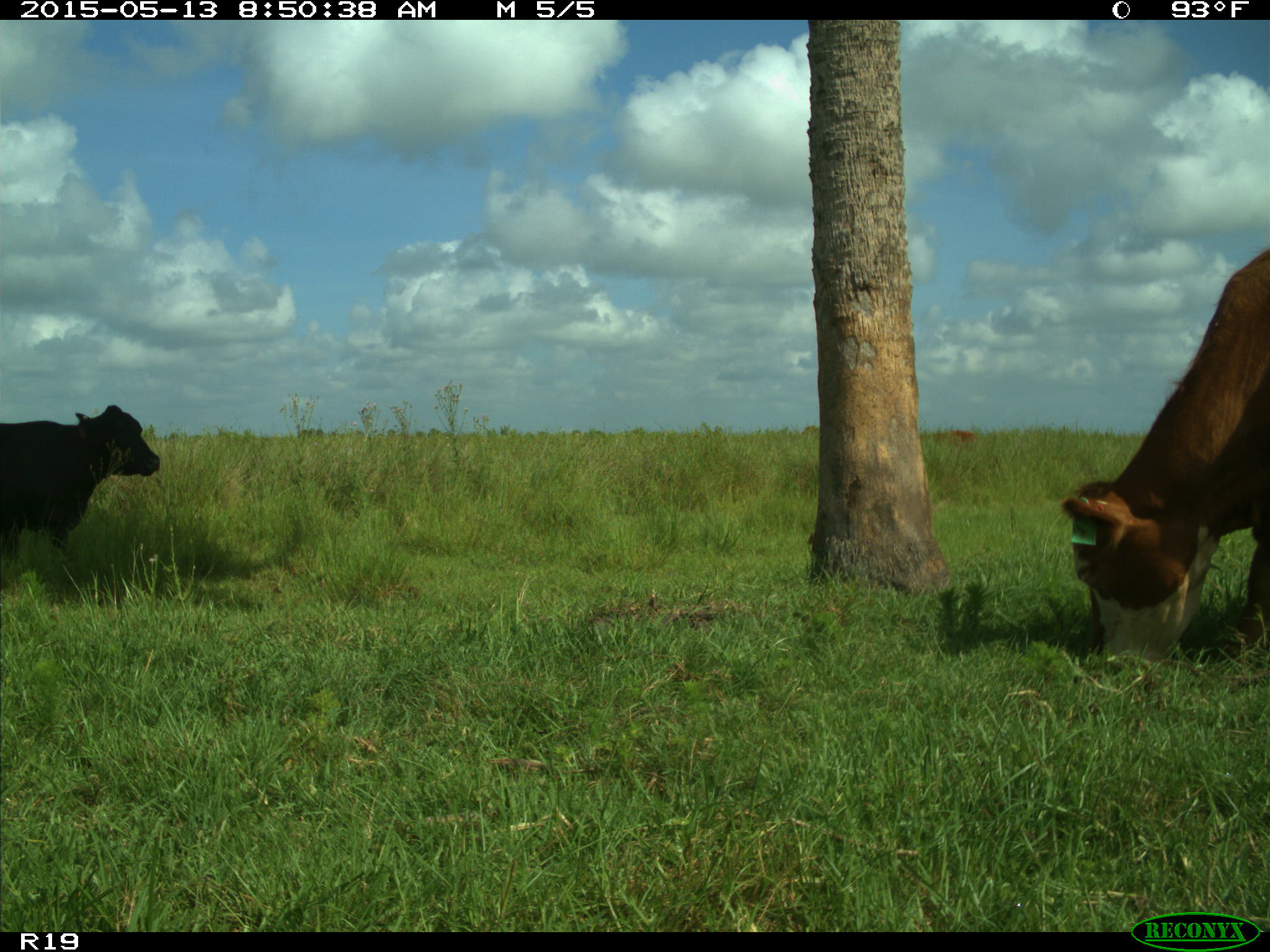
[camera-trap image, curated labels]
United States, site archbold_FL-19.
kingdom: Animalia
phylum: Chordata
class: Mammalia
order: Artiodactyla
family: Bovidae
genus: Bos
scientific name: Bos taurus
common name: domestic cow